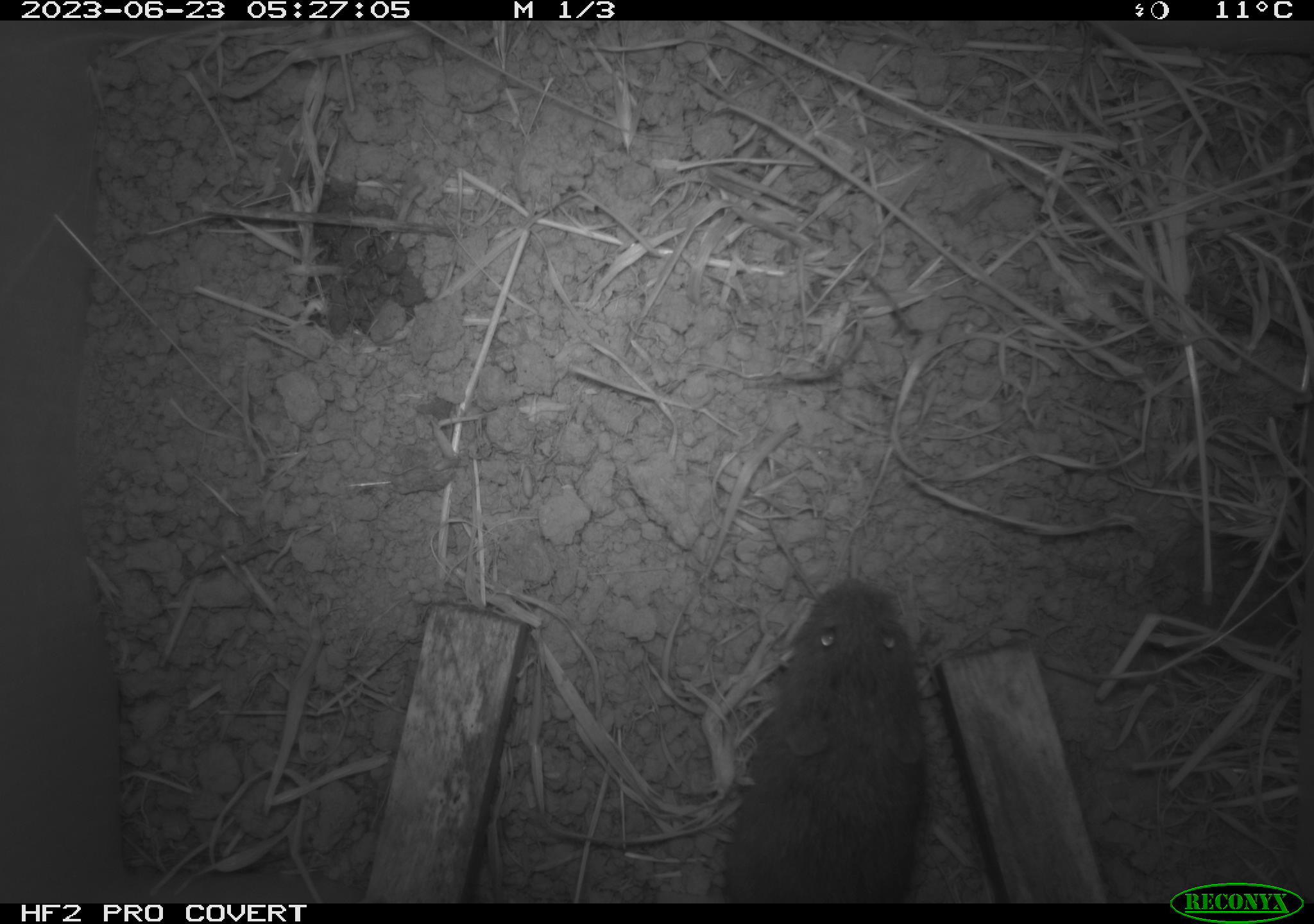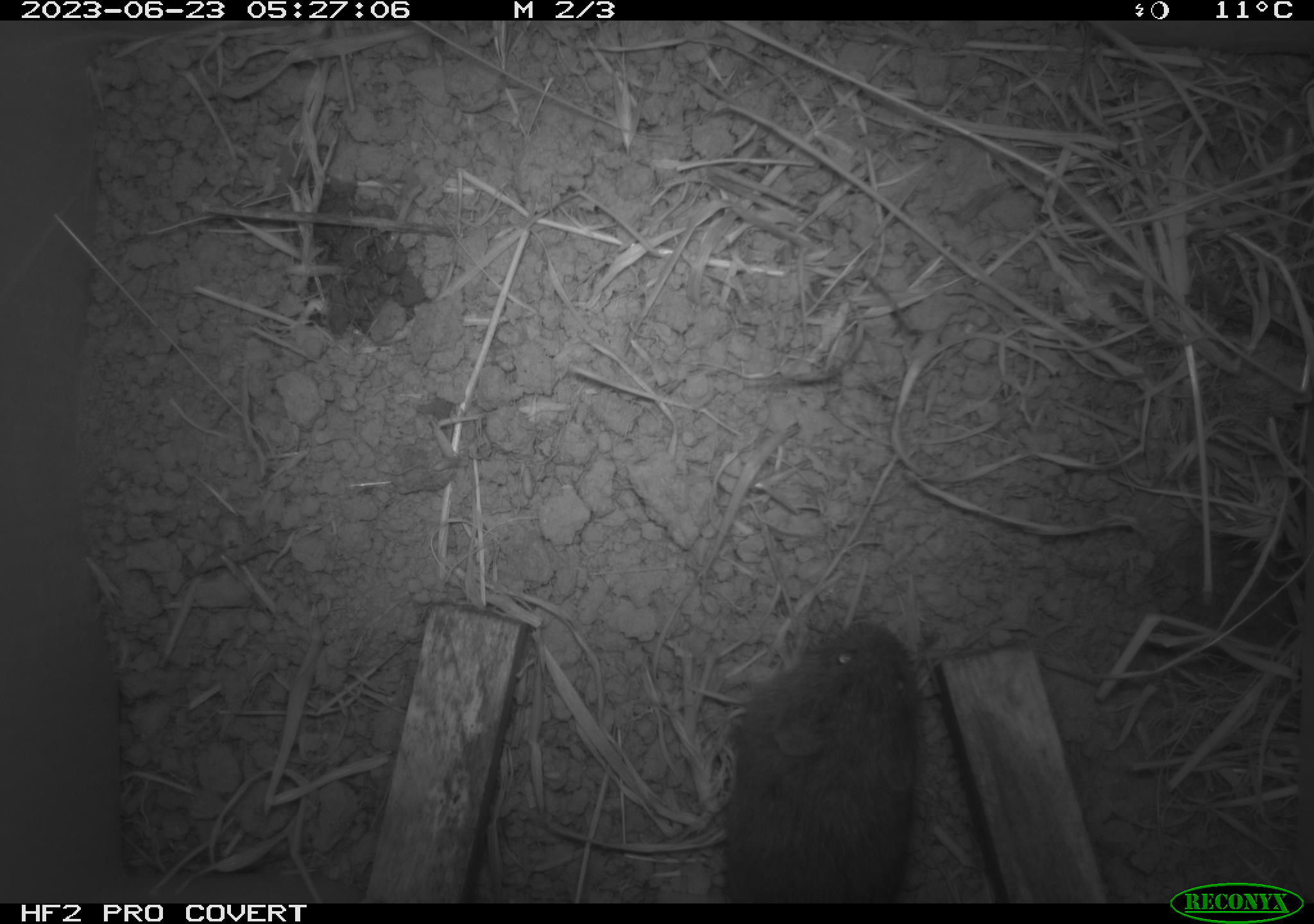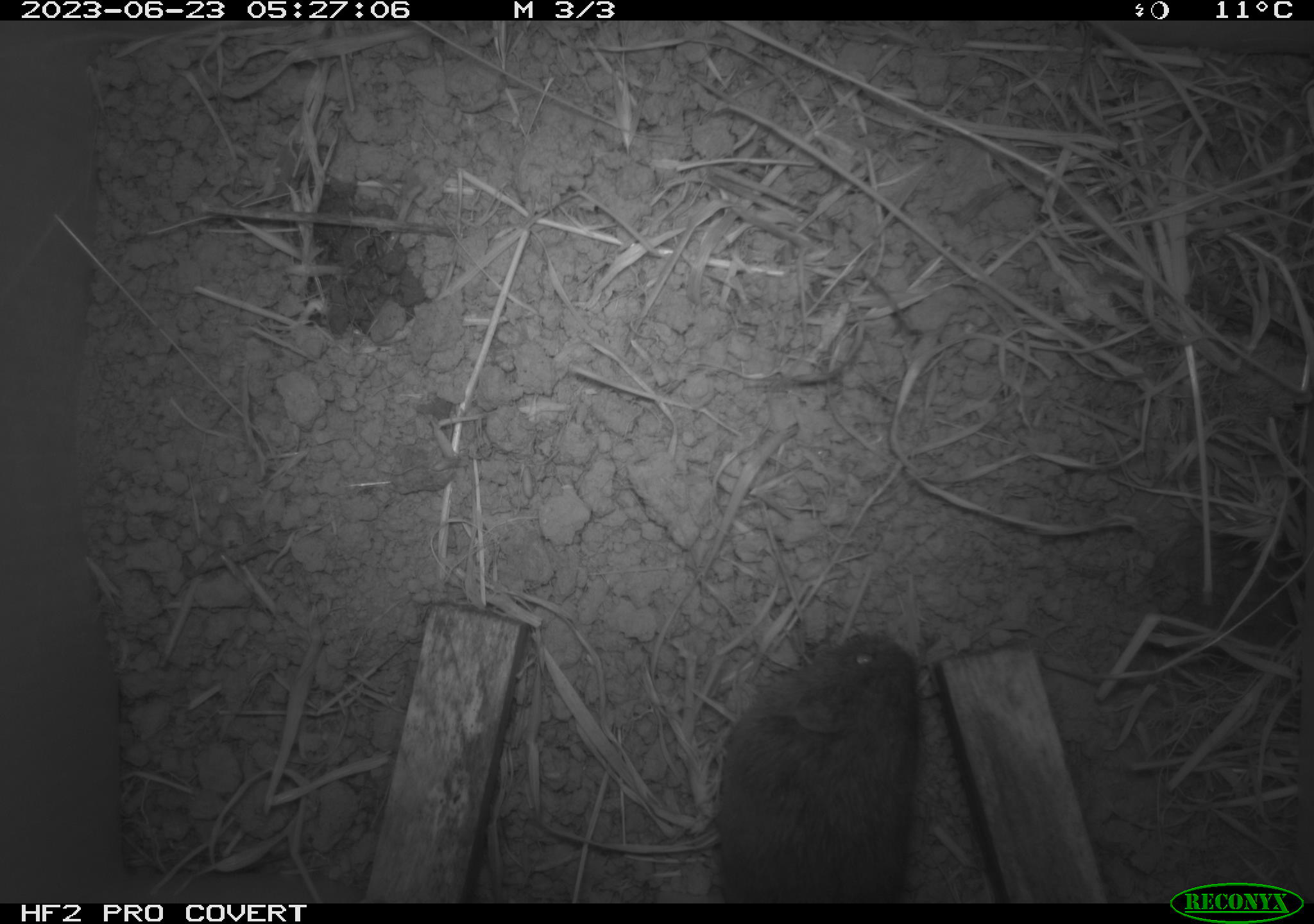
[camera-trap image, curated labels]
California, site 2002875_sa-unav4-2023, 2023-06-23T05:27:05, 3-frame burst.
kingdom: Animalia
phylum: Chordata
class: Mammalia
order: Rodentia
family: Cricetidae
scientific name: Arvicolinae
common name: voles, lemmings, and muskrats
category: arvicolinae subfamily